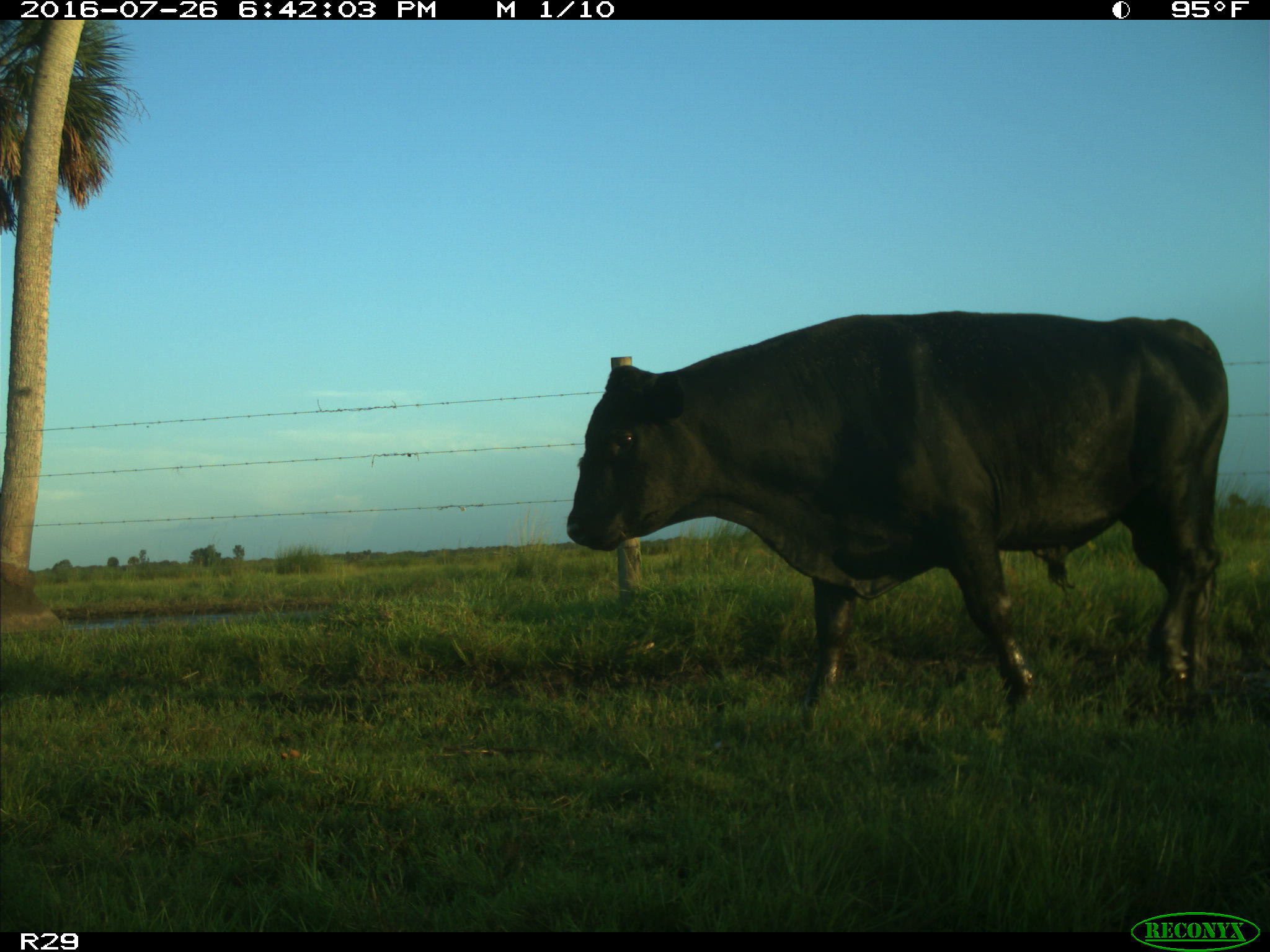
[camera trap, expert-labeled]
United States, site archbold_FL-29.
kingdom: Animalia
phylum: Chordata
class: Mammalia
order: Artiodactyla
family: Bovidae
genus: Bos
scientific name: Bos taurus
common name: domestic cow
Bos taurus (domestic cow).